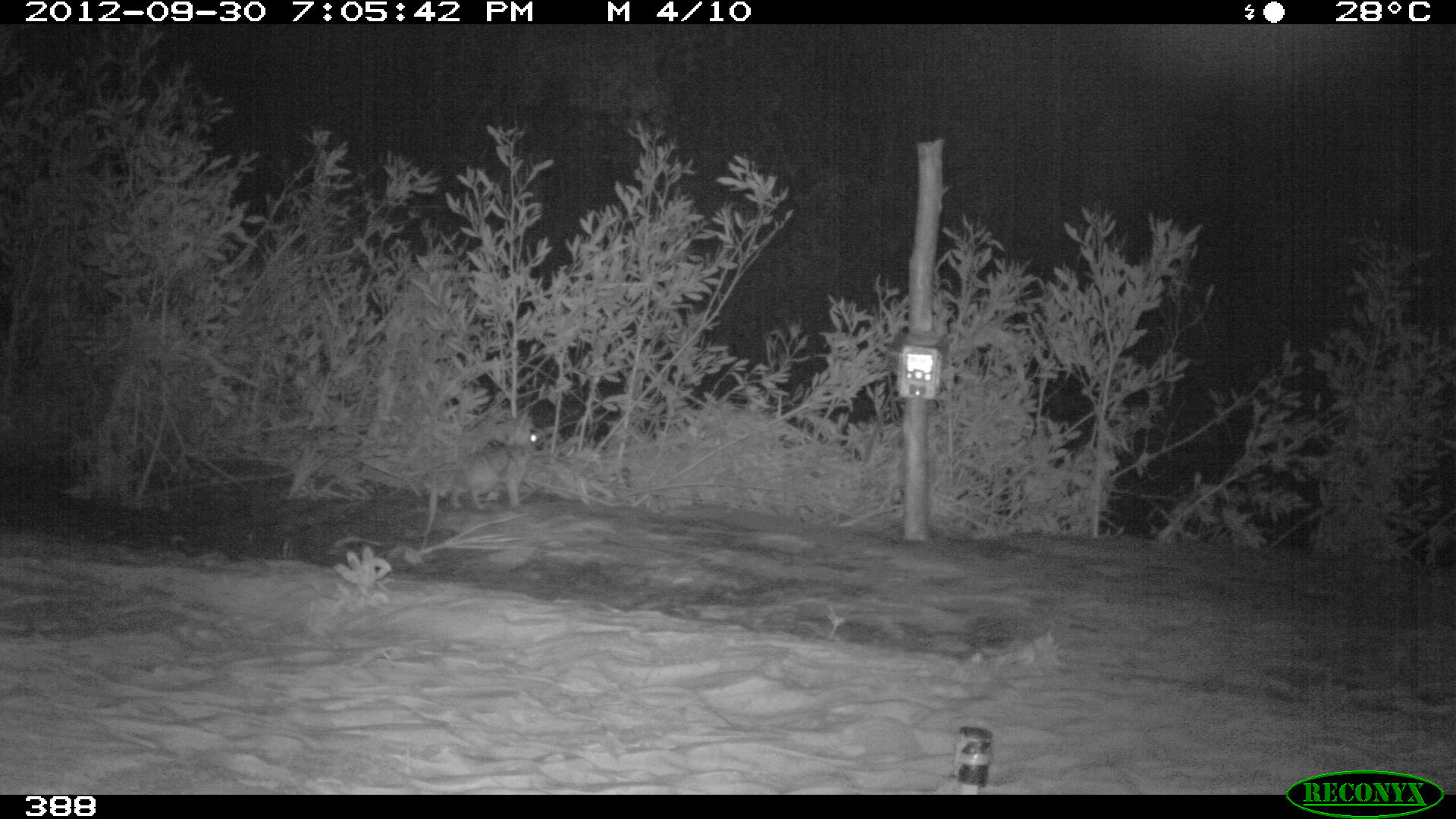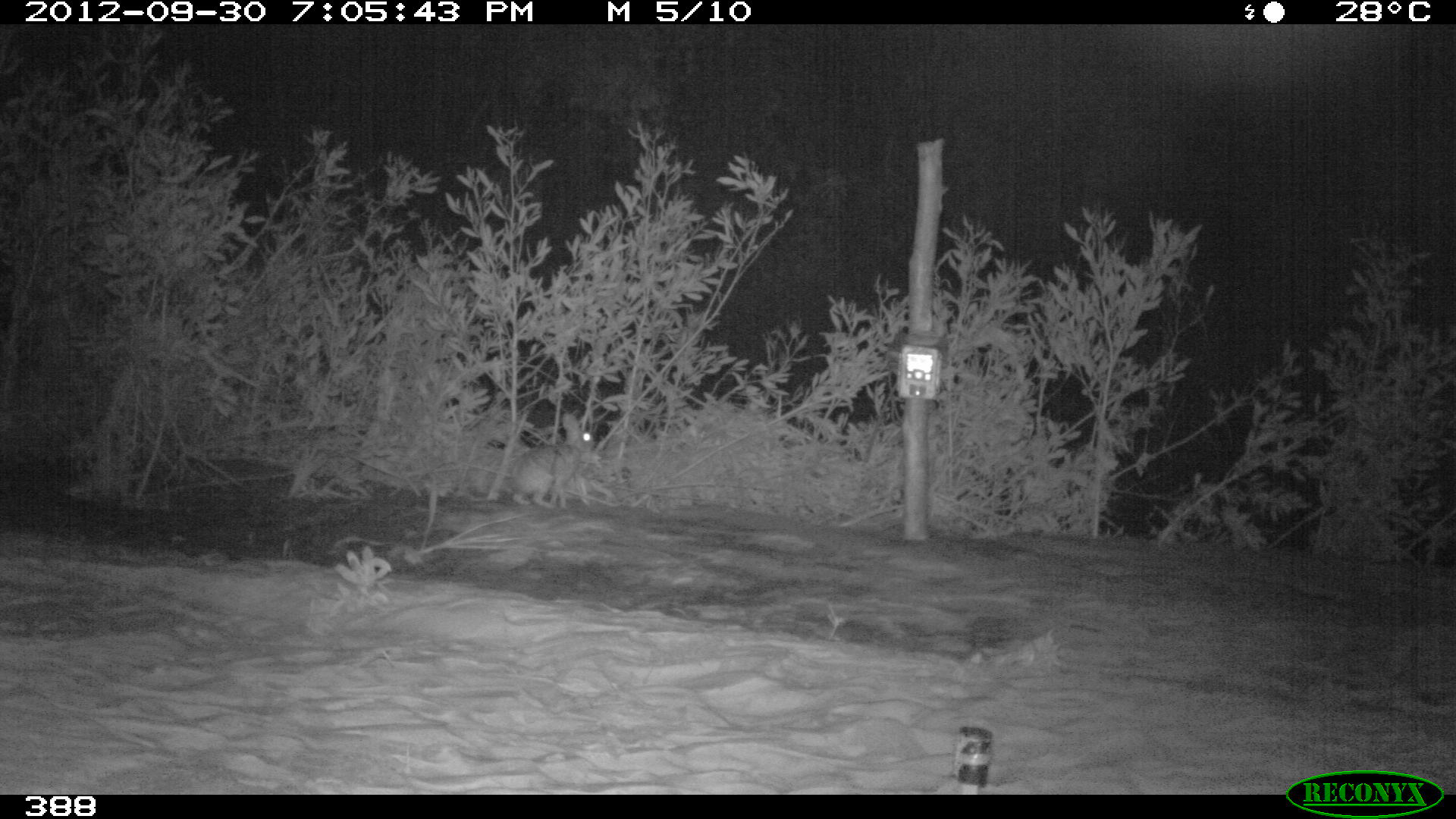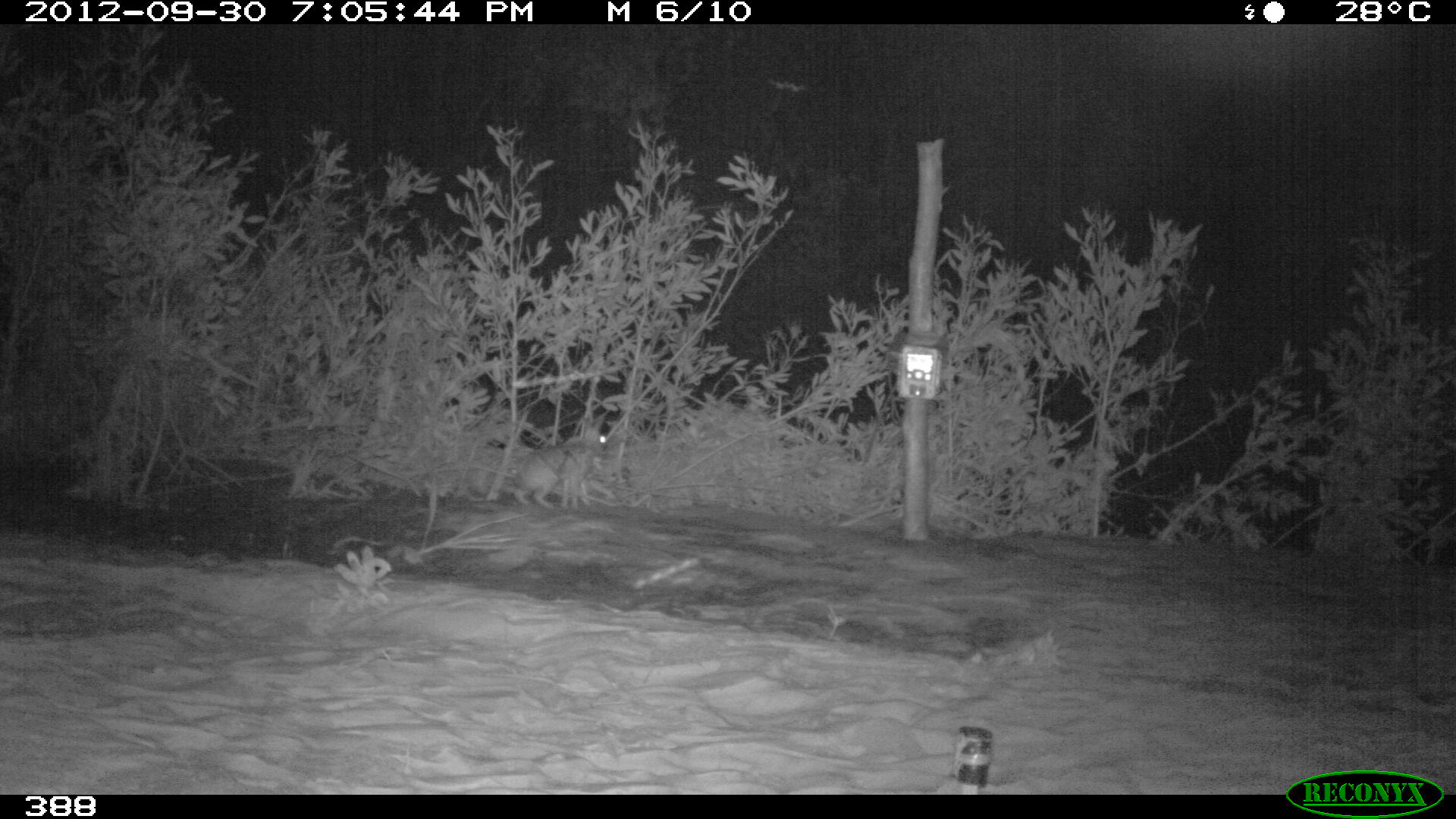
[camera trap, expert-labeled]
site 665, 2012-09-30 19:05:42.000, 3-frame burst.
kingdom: Animalia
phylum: Chordata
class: Mammalia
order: Lagomorpha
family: Leporidae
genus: Sylvilagus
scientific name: Sylvilagus brasiliensis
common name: tapeti